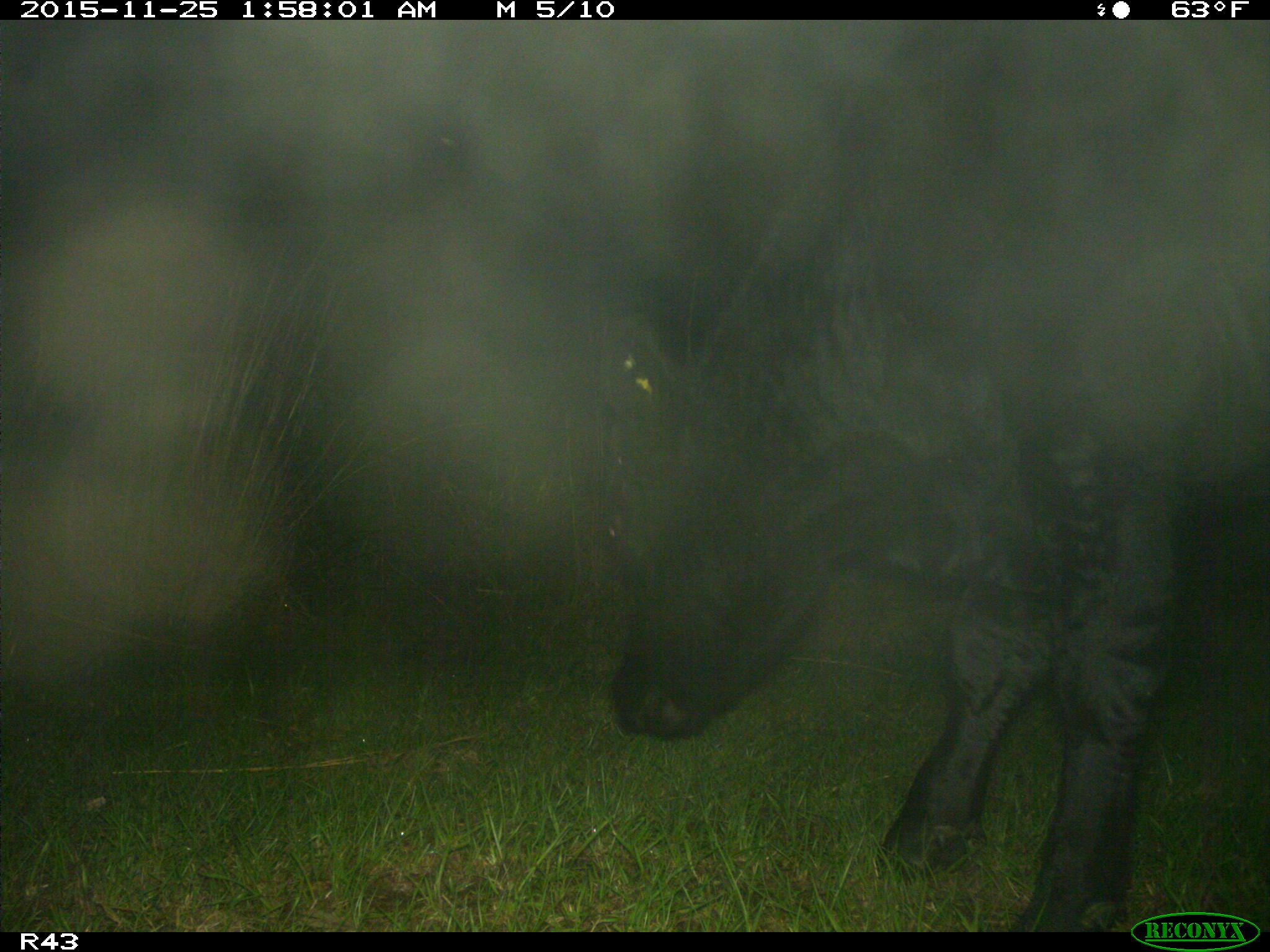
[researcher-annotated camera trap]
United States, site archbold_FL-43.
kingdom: Animalia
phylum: Chordata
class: Mammalia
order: Artiodactyla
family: Bovidae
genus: Bos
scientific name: Bos taurus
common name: domestic cow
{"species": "Bos taurus (domestic cow)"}